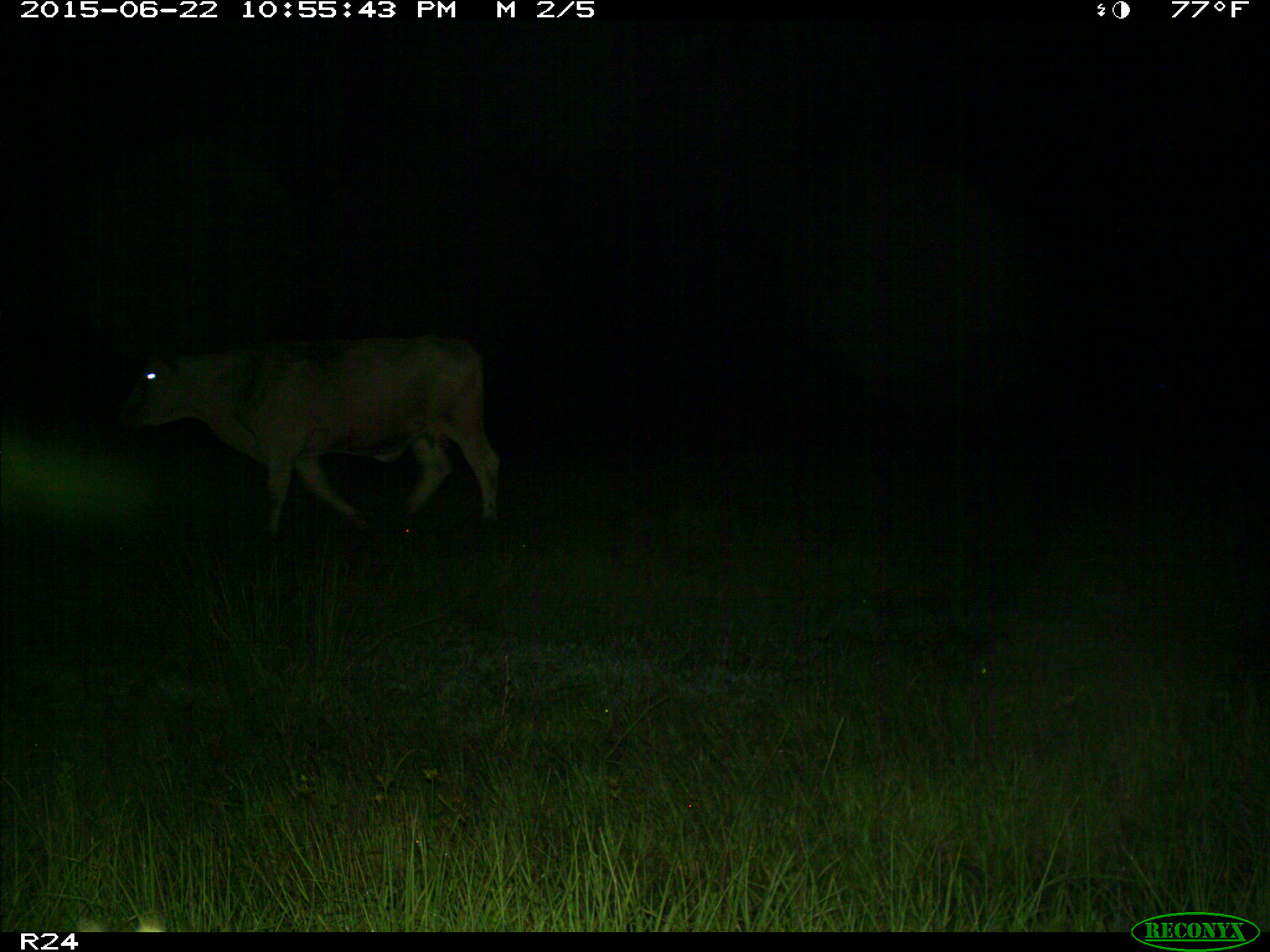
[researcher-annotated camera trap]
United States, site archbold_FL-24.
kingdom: Animalia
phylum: Chordata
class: Mammalia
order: Artiodactyla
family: Bovidae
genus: Bos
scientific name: Bos taurus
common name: domestic cow